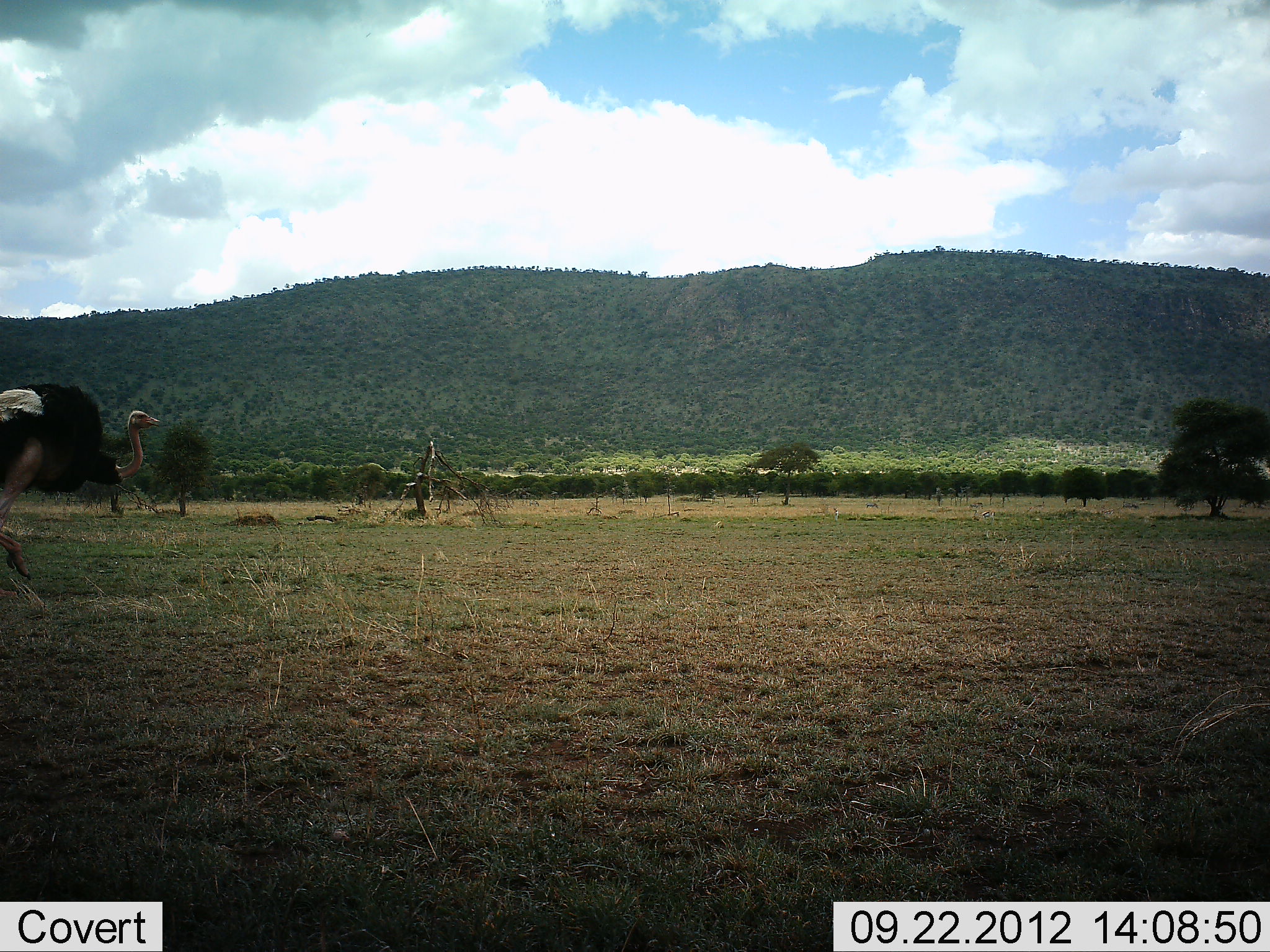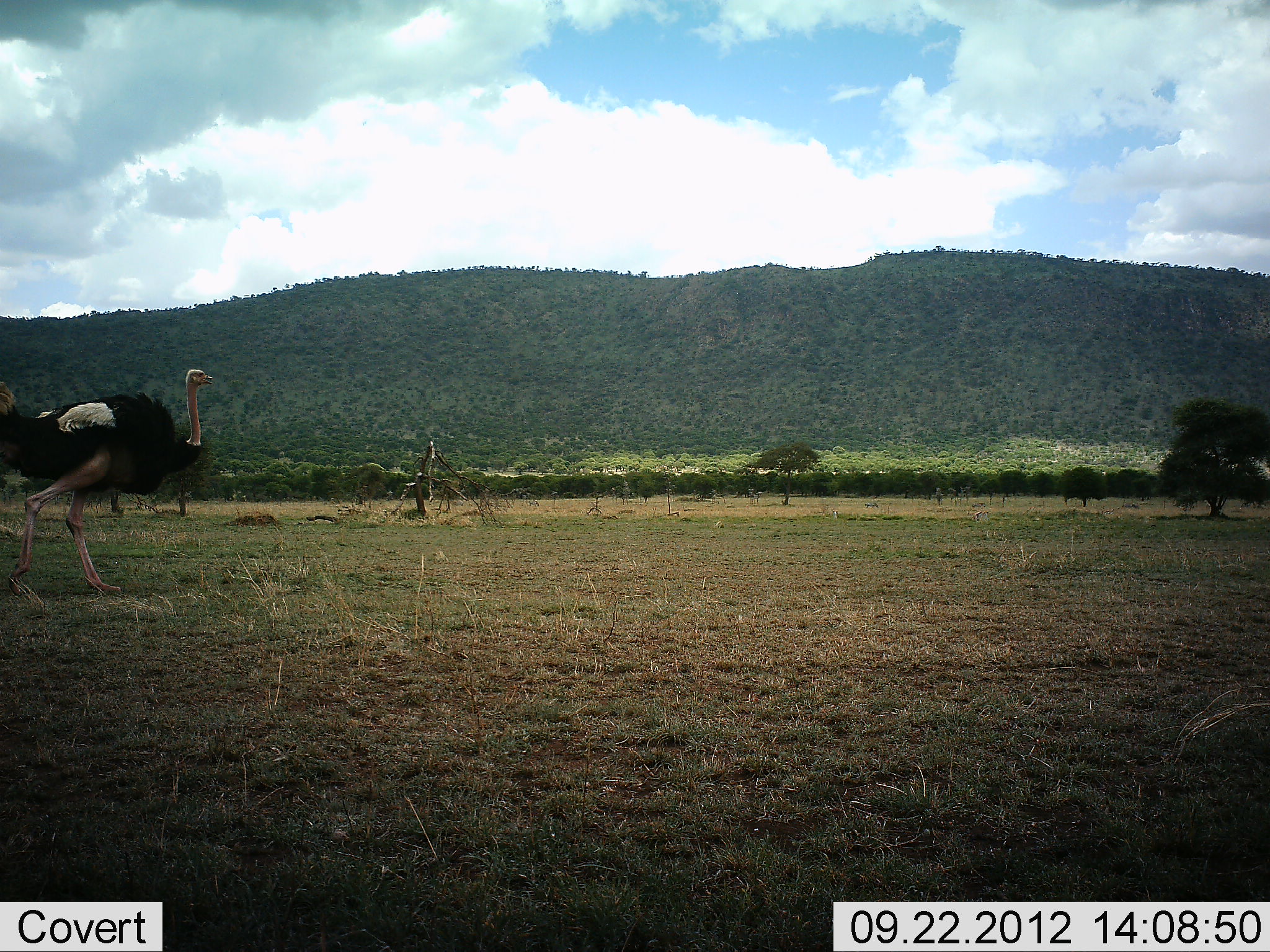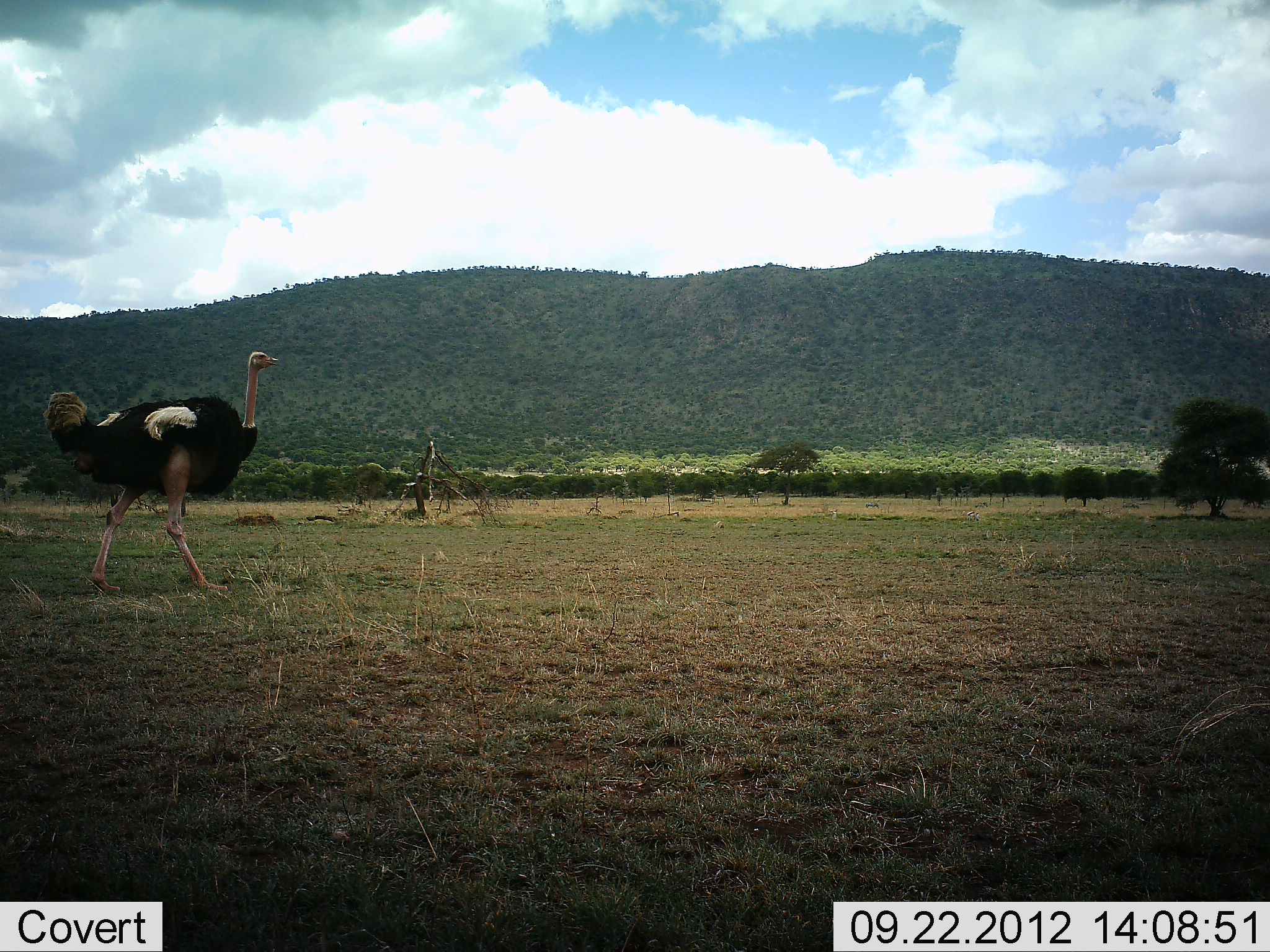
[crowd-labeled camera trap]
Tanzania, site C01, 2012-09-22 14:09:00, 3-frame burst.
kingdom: Animalia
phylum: Chordata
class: Aves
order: Struthioniformes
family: Struthionidae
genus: Struthio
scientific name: Struthio camelus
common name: ostrich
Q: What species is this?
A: Ostrich (Struthio camelus).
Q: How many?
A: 1.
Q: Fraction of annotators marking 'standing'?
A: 0%.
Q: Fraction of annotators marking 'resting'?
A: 0%.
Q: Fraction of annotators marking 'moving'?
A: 100%.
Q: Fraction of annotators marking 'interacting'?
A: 0%.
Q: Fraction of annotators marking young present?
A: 0%.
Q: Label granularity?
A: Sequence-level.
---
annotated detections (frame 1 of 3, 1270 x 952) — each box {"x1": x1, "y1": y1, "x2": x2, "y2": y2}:
animal: {"x1": 0, "y1": 382, "x2": 160, "y2": 602}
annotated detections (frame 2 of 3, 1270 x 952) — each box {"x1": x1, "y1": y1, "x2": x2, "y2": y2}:
animal: {"x1": 0, "y1": 370, "x2": 216, "y2": 601}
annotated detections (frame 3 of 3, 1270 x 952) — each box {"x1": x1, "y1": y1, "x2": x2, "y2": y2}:
animal: {"x1": 42, "y1": 351, "x2": 279, "y2": 602}